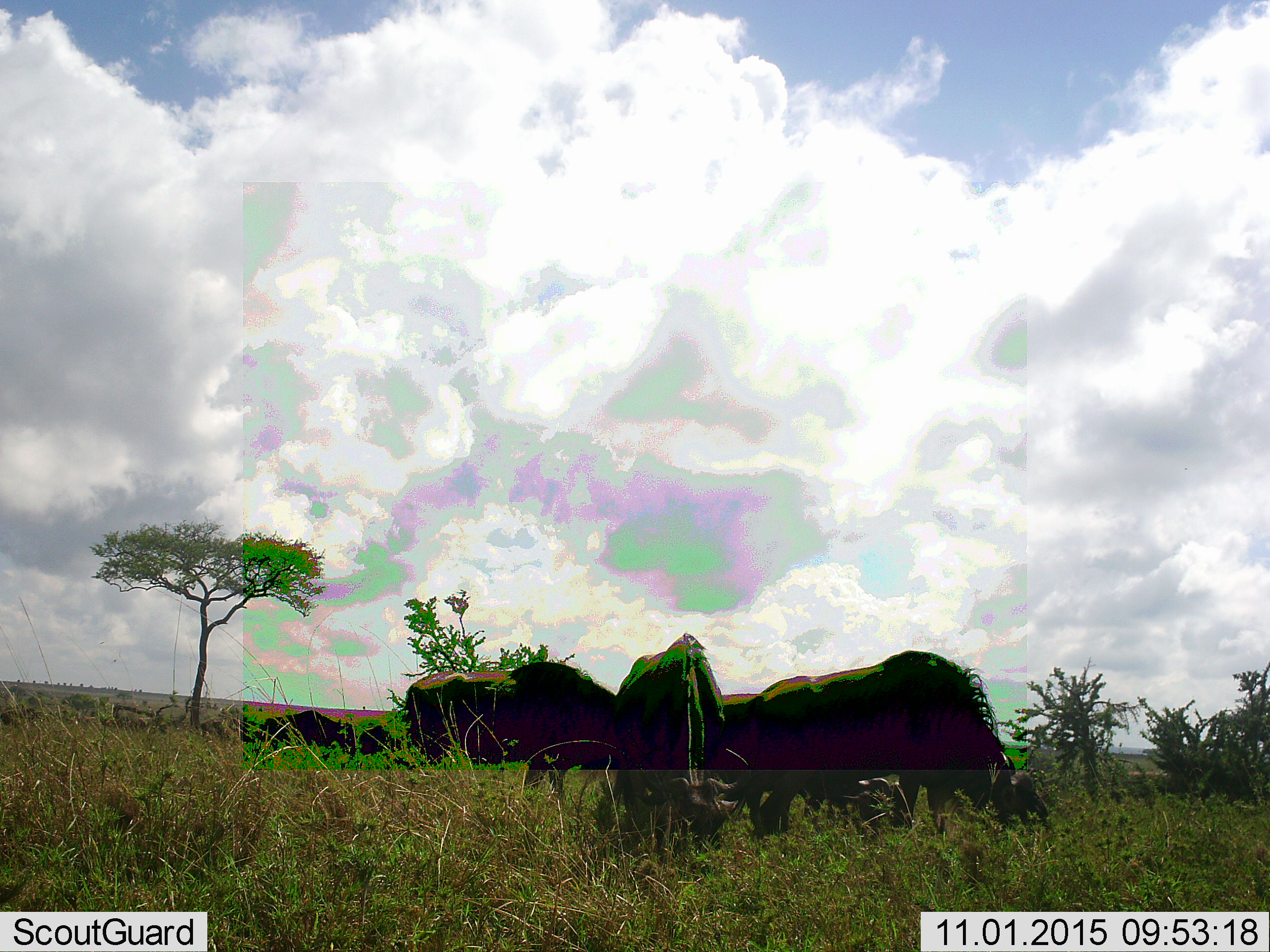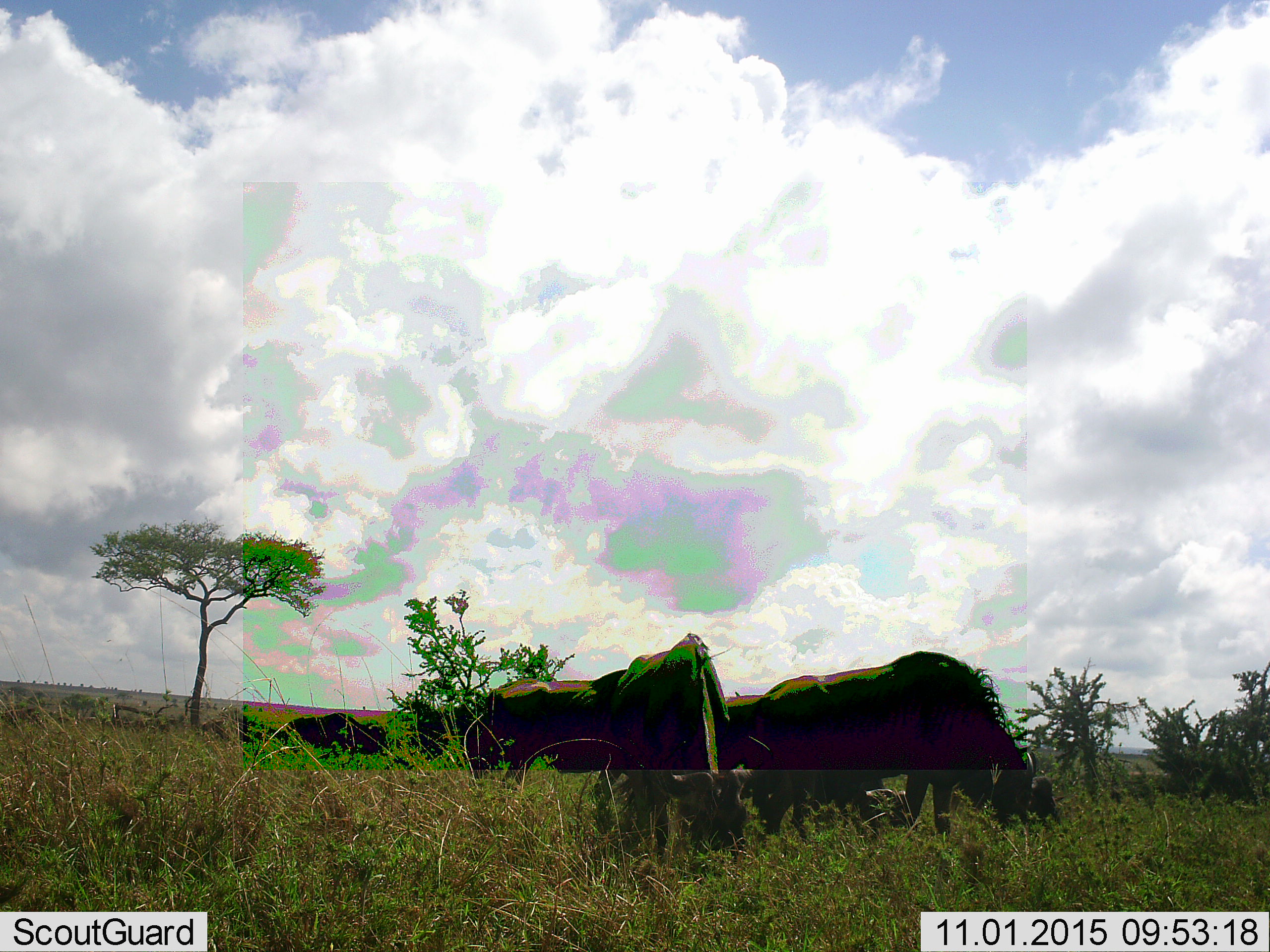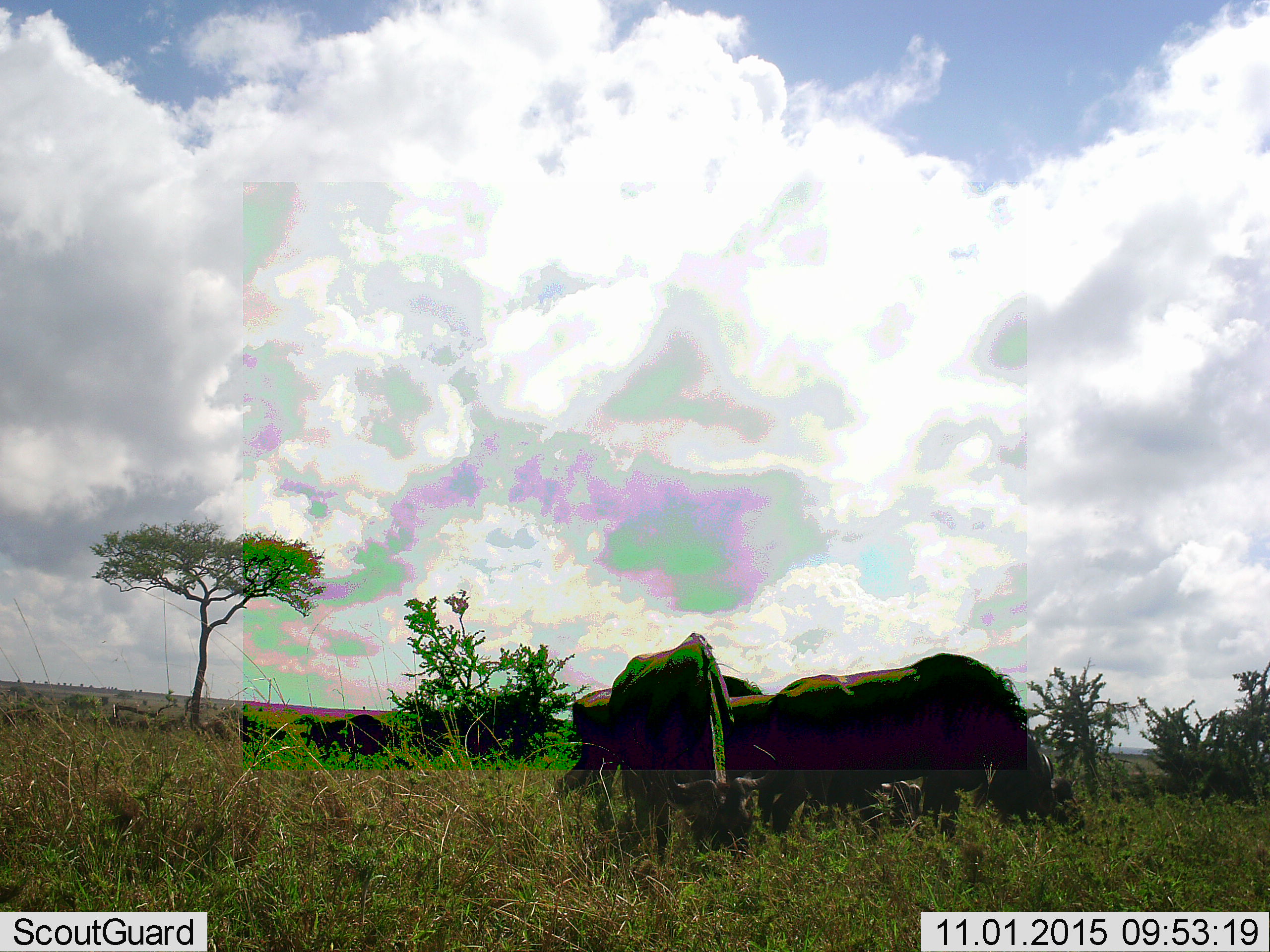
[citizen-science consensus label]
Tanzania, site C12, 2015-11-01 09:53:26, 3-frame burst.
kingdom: Animalia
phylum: Chordata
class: Mammalia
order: Artiodactyla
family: Bovidae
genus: Connochaetes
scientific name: Connochaetes taurinus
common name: blue wildebeest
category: wildebeest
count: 6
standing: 46%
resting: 8%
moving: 62%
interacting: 0%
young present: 15%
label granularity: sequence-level